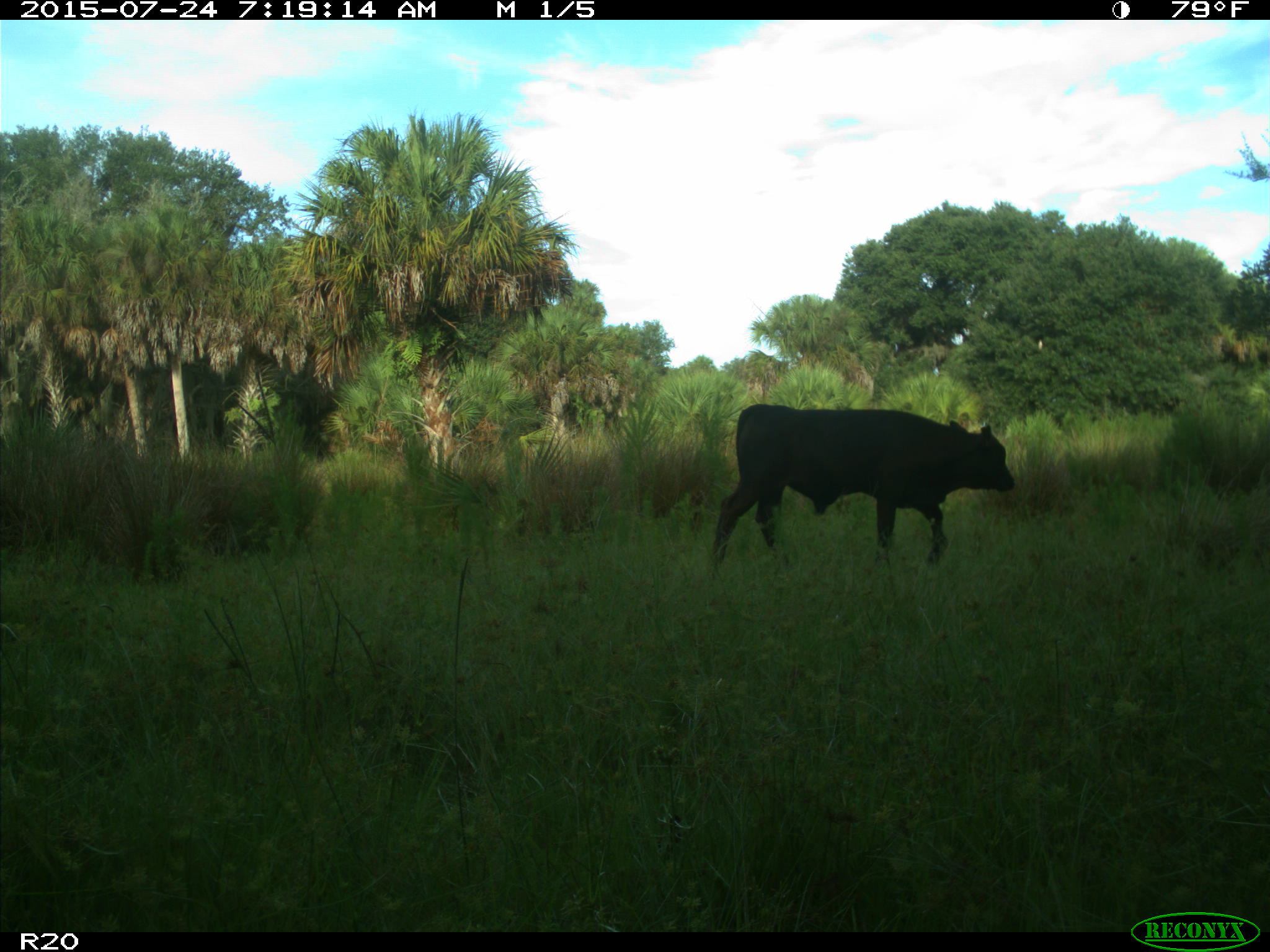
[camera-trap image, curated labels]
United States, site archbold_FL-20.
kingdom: Animalia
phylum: Chordata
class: Mammalia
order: Artiodactyla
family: Bovidae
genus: Bos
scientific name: Bos taurus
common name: domestic cow